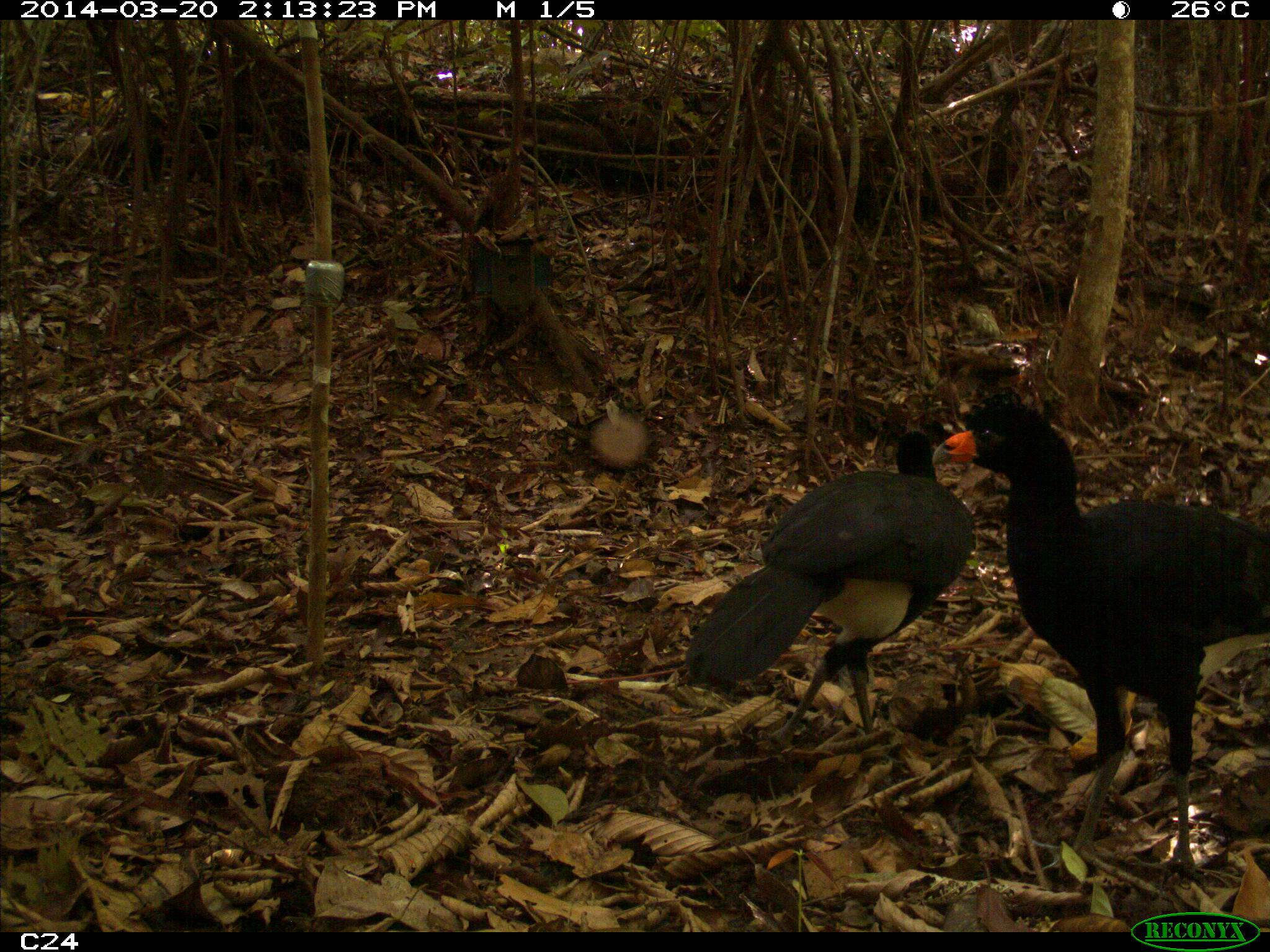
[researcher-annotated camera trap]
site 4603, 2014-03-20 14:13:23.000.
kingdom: Animalia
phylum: Chordata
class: Aves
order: Galliformes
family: Cracidae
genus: Crax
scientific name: Crax alector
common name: black curassow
Crax alector (black curassow), count 3, age adult.